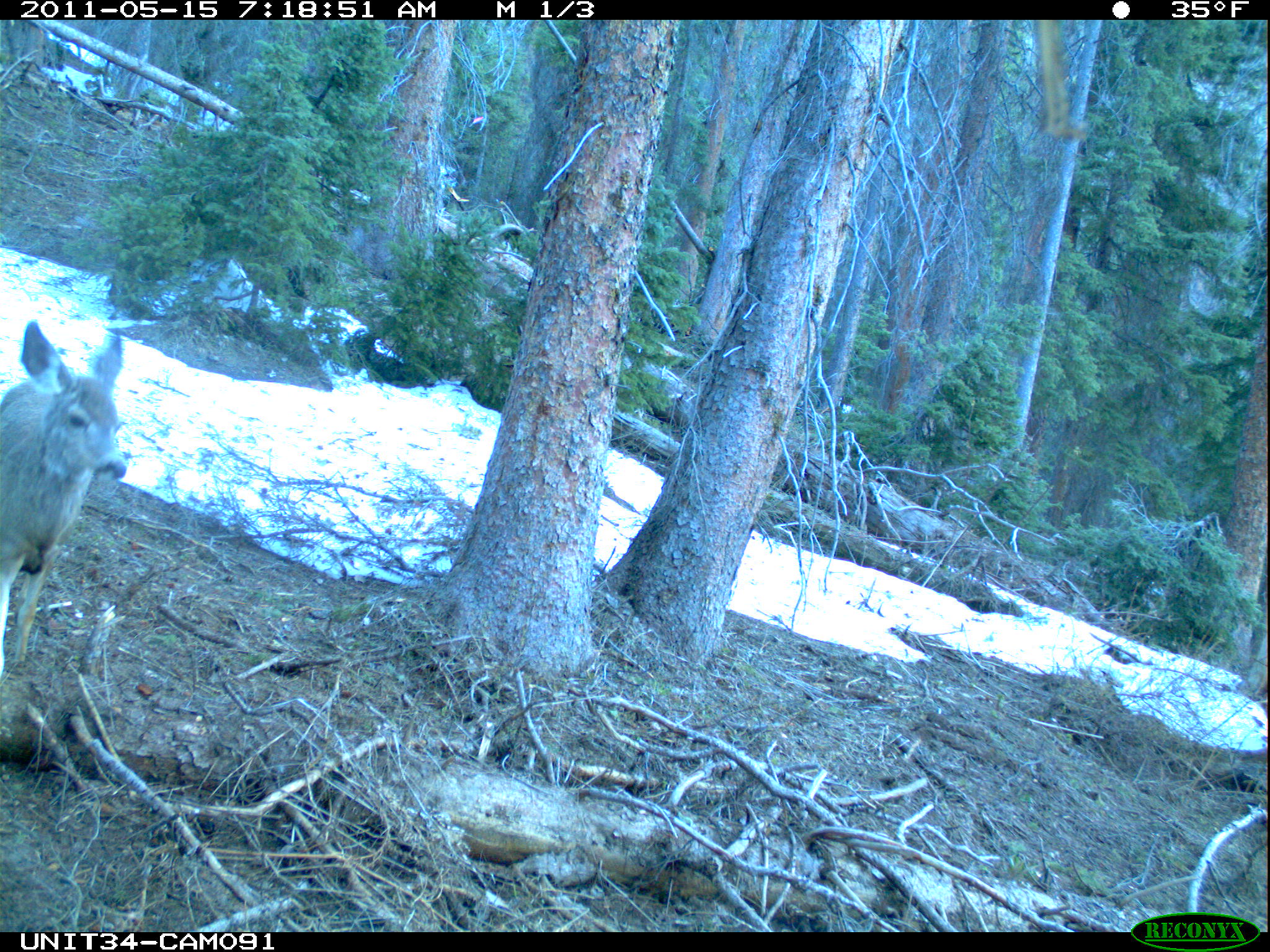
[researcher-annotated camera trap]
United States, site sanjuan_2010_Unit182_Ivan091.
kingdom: Animalia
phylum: Chordata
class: Mammalia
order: Artiodactyla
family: Cervidae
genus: Odocoileus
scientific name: Odocoileus hemionus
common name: mule deer